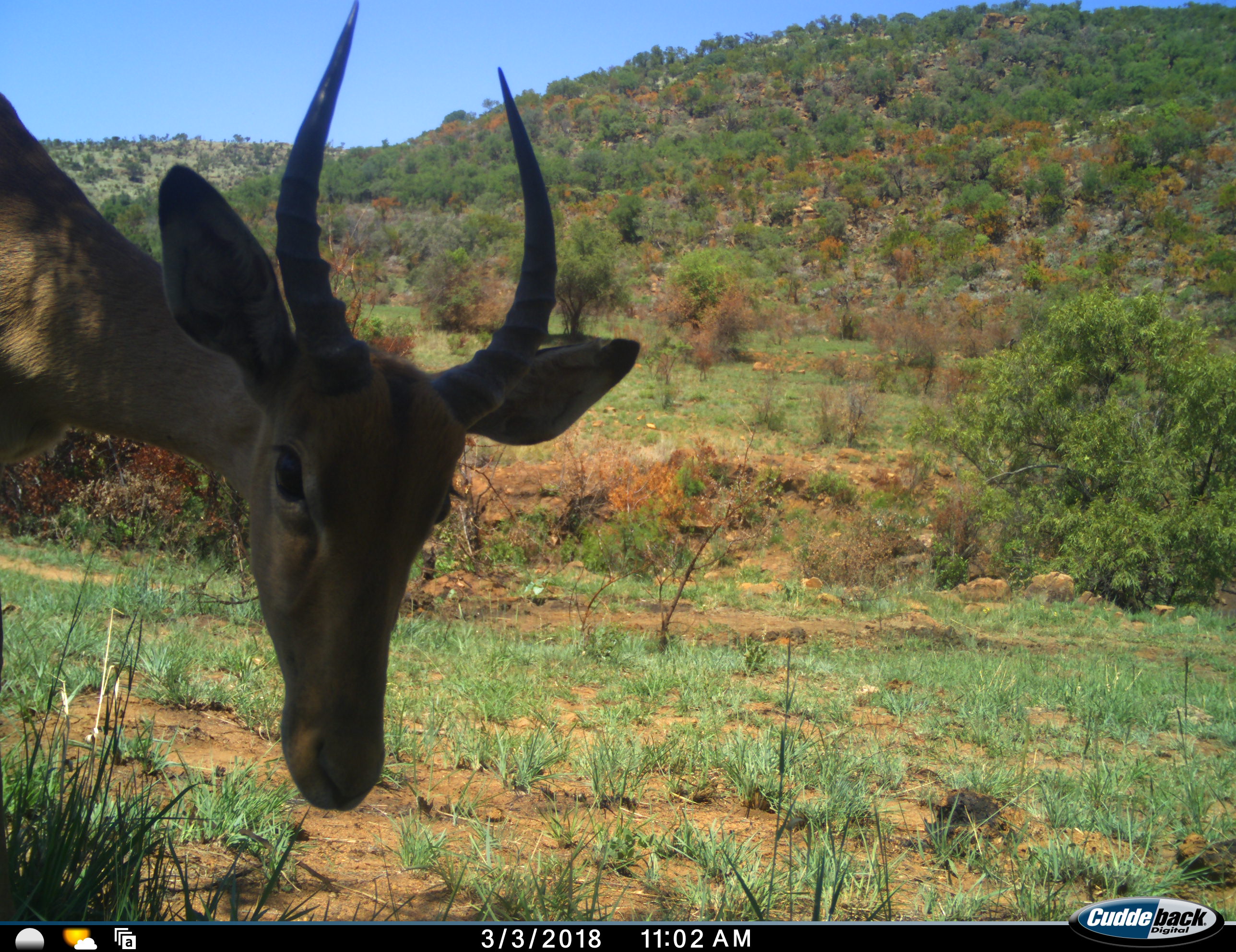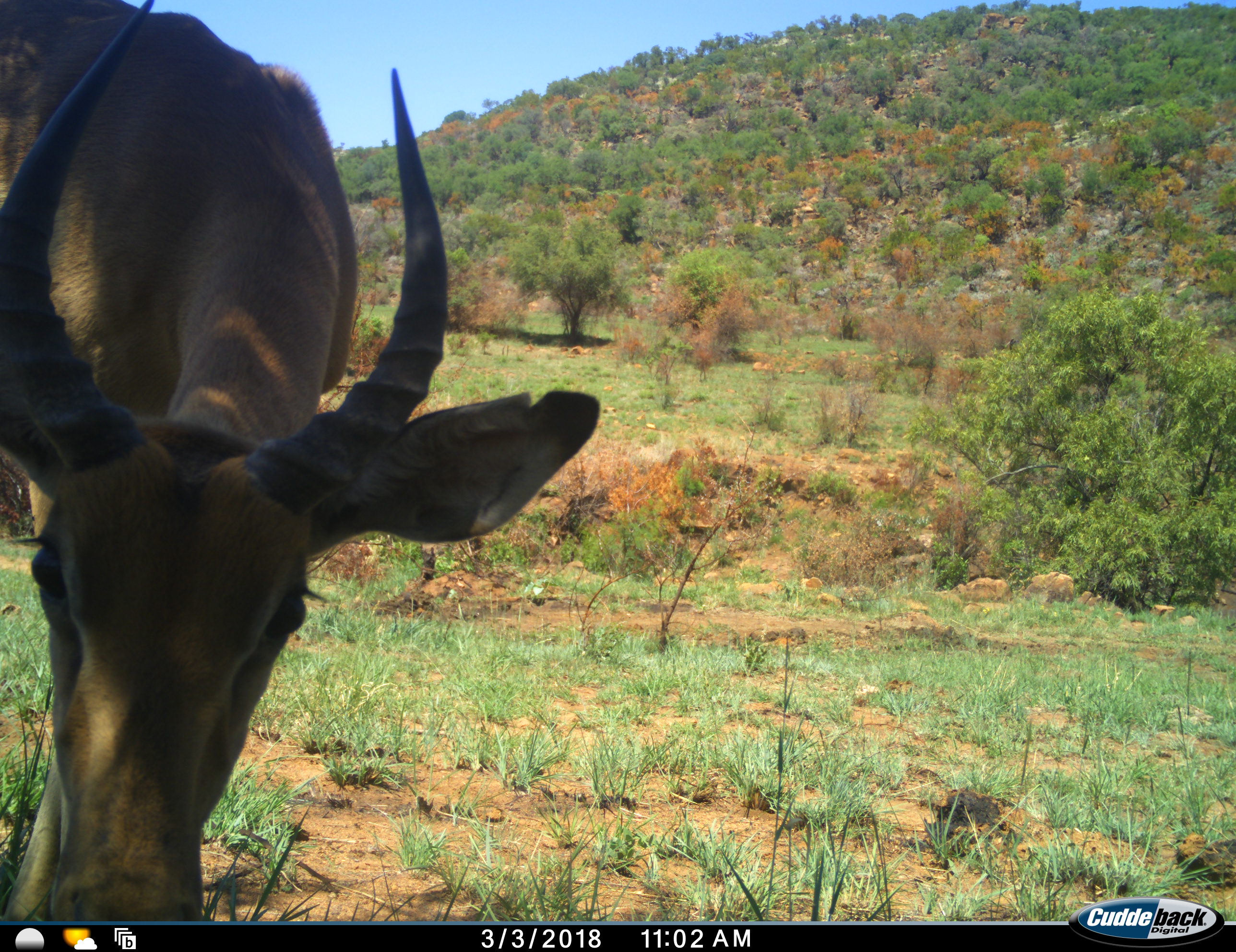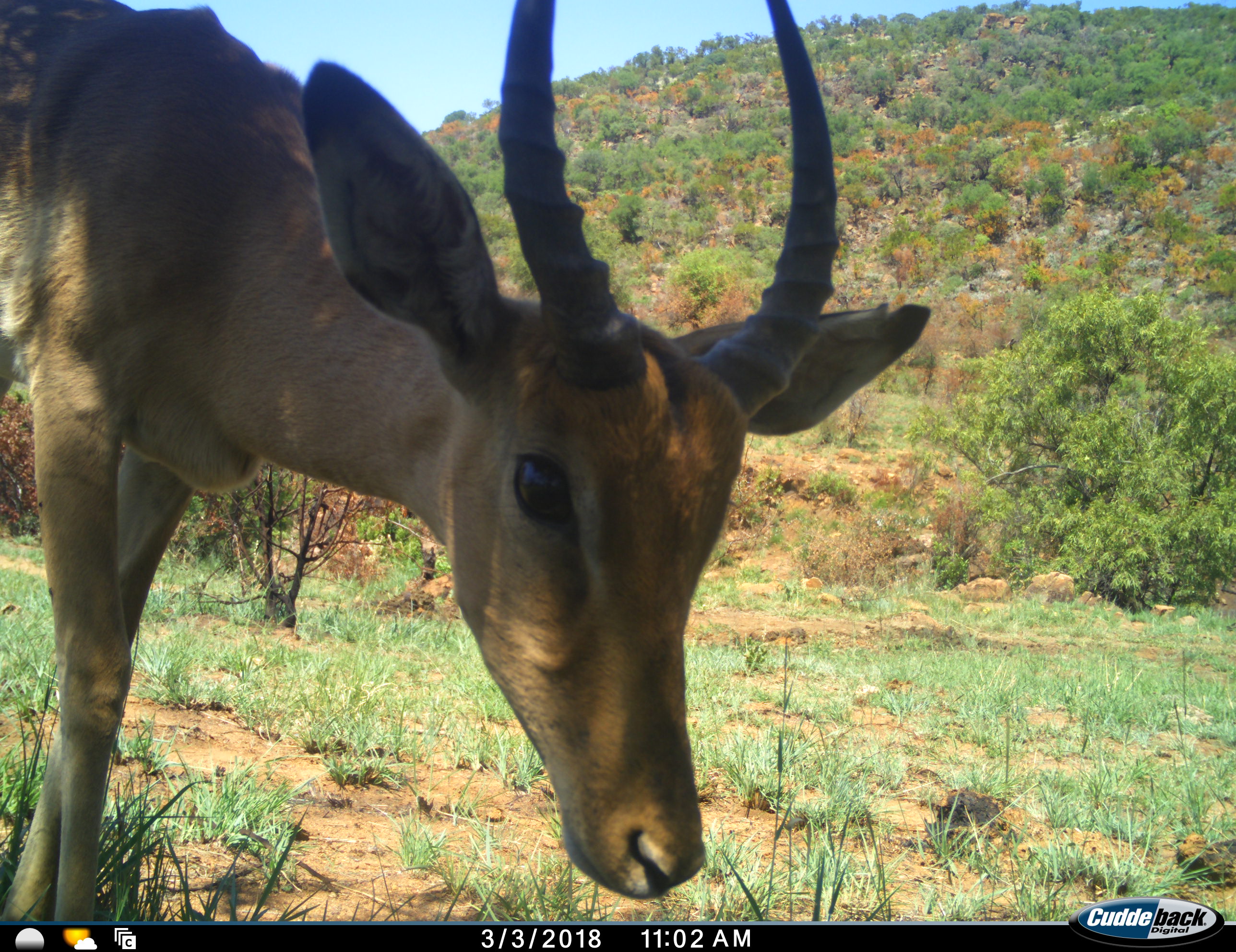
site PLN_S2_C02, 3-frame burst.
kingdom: Animalia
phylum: Chordata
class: Mammalia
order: Artiodactyla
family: Bovidae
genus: Aepyceros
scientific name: Aepyceros melampus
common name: impala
Impala (Aepyceros melampus), count 1. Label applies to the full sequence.